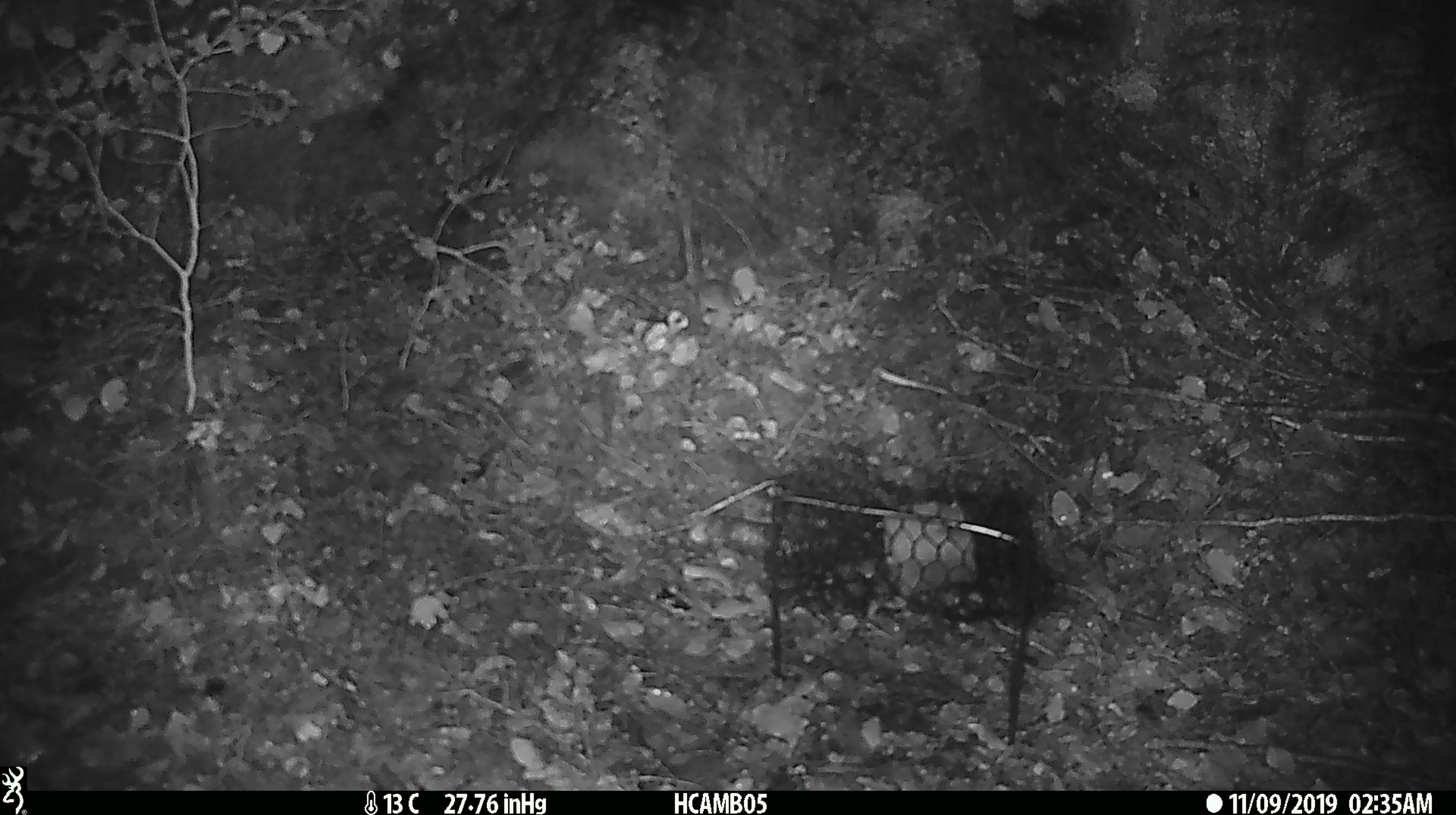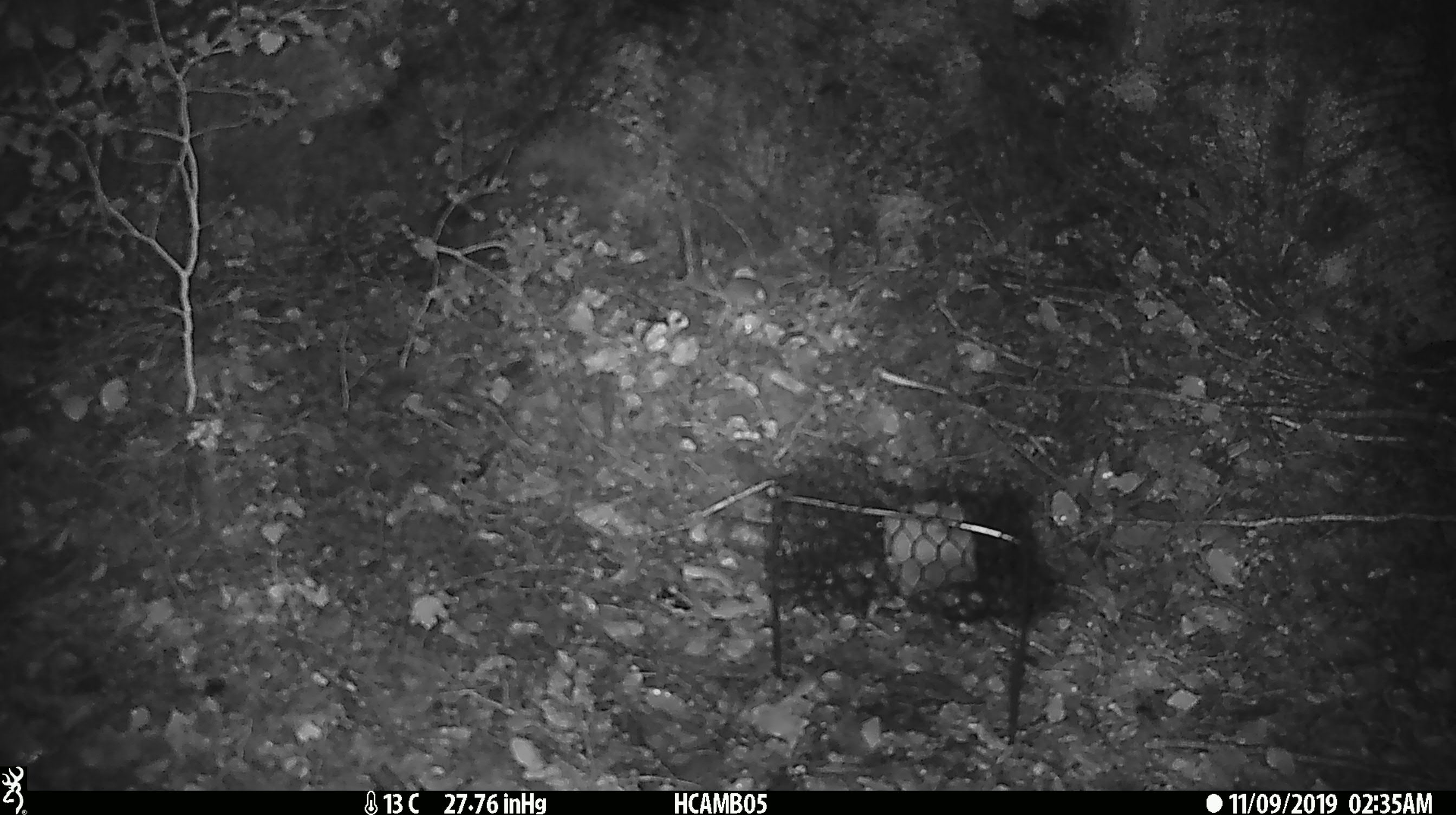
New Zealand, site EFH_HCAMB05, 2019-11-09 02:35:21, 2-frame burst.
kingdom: Animalia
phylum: Chordata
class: Mammalia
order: Rodentia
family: Muridae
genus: Mus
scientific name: Mus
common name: mouse